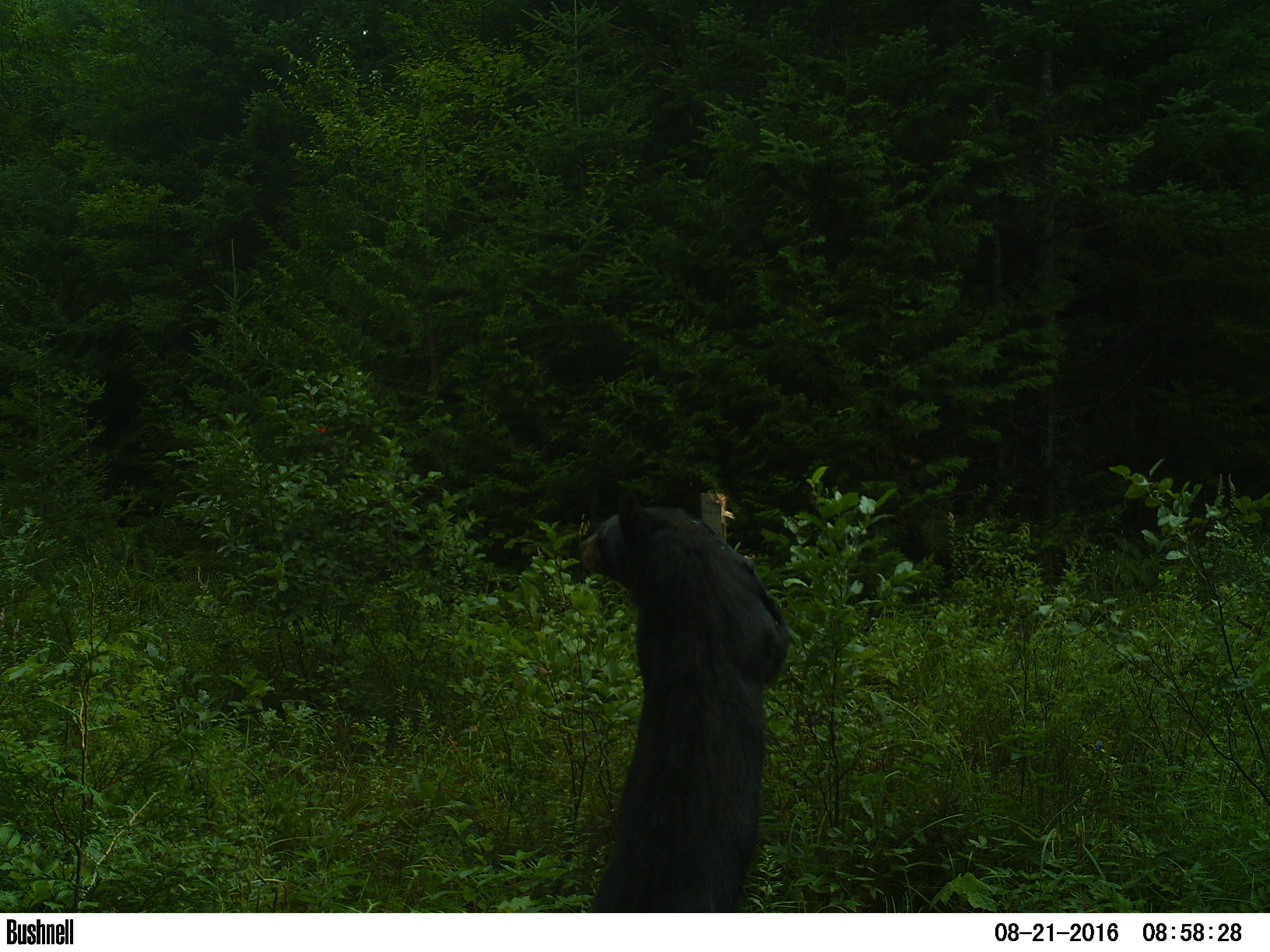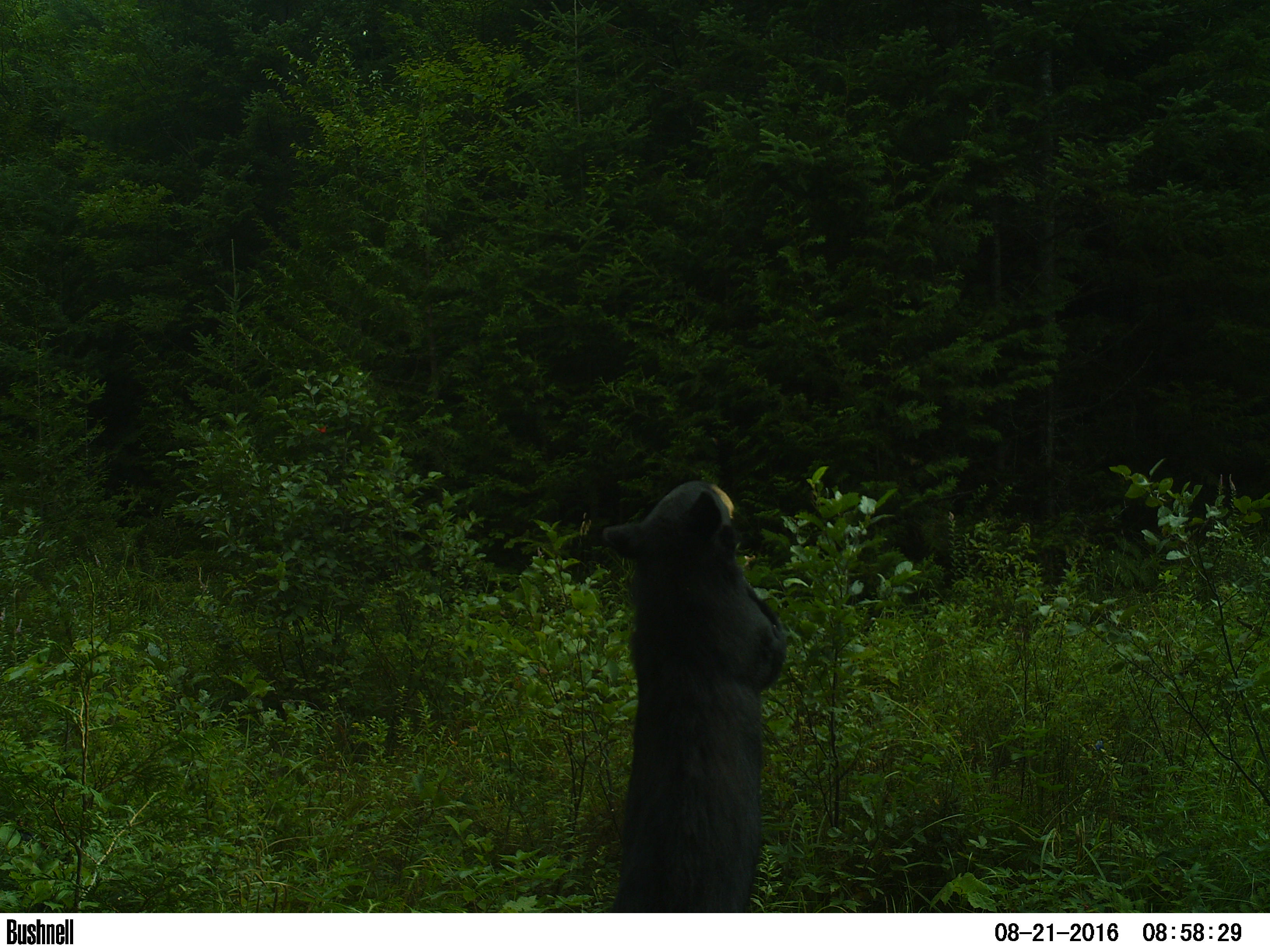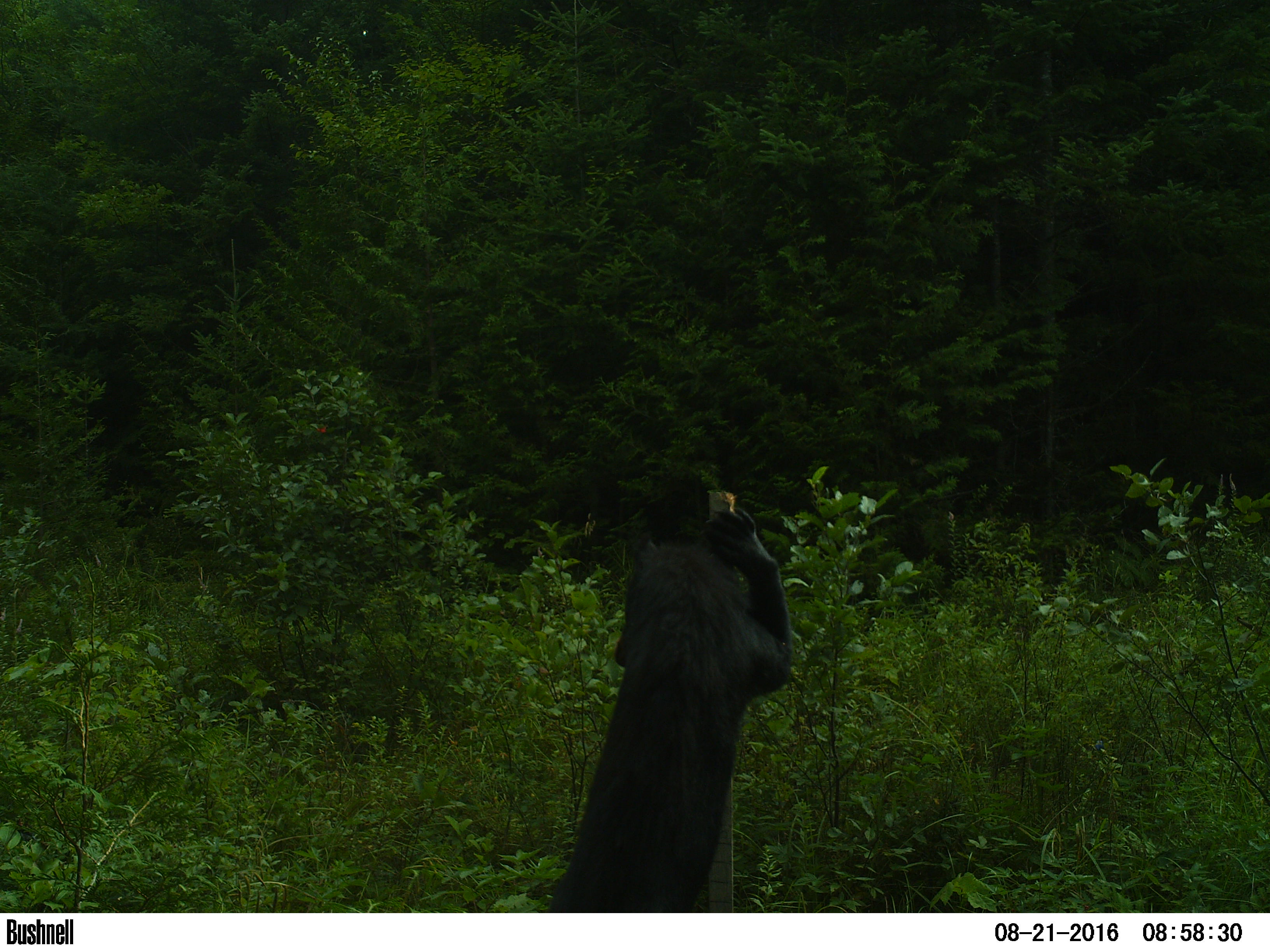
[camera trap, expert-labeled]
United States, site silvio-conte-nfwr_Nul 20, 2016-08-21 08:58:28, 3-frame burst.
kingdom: Animalia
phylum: Chordata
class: Mammalia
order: Carnivora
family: Ursidae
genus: Ursus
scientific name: Ursus americanus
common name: black bear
Black bear (Ursus americanus).